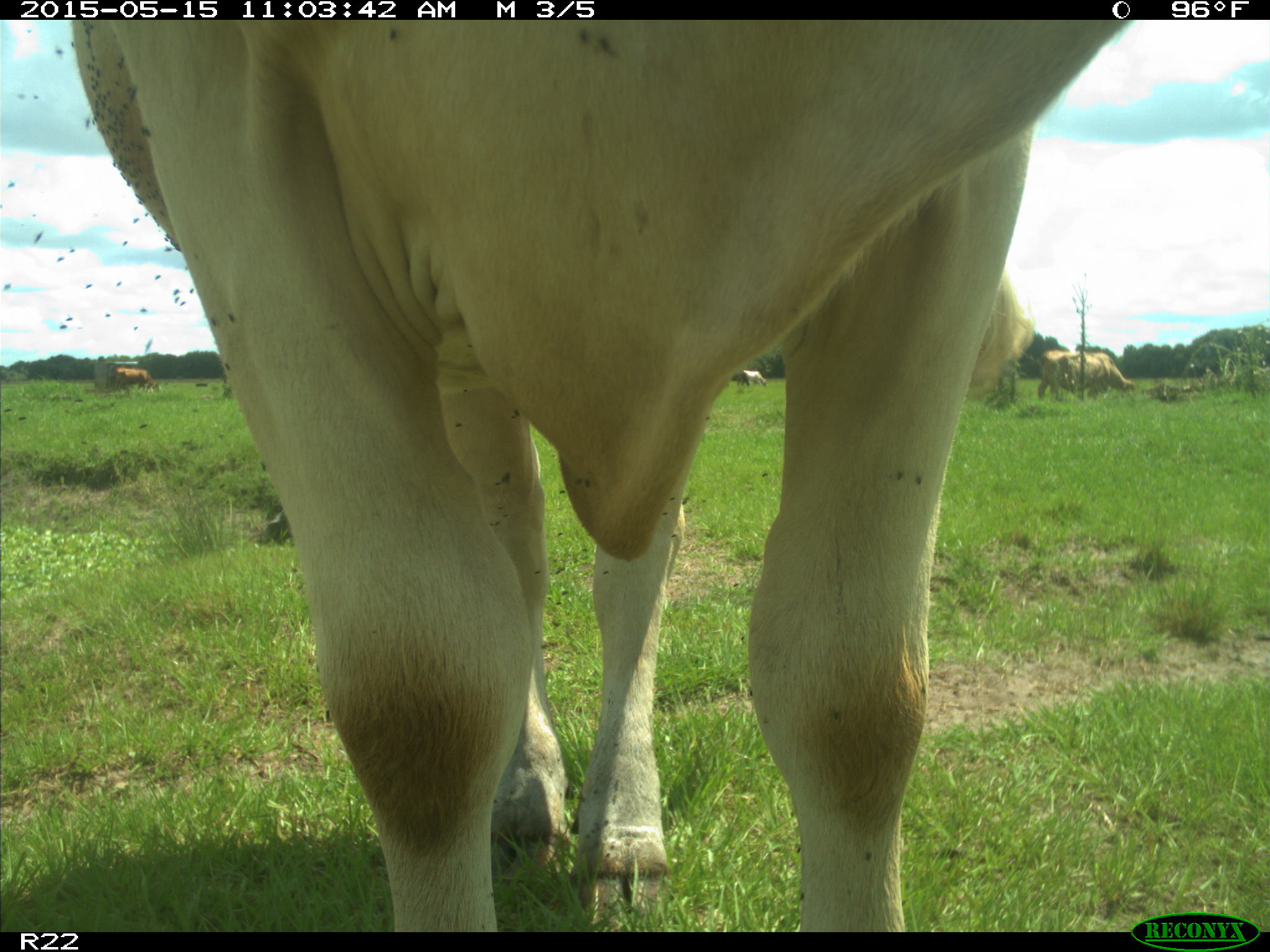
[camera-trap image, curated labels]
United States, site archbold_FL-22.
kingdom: Animalia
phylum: Chordata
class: Mammalia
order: Artiodactyla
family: Bovidae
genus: Bos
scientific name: Bos taurus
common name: domestic cow